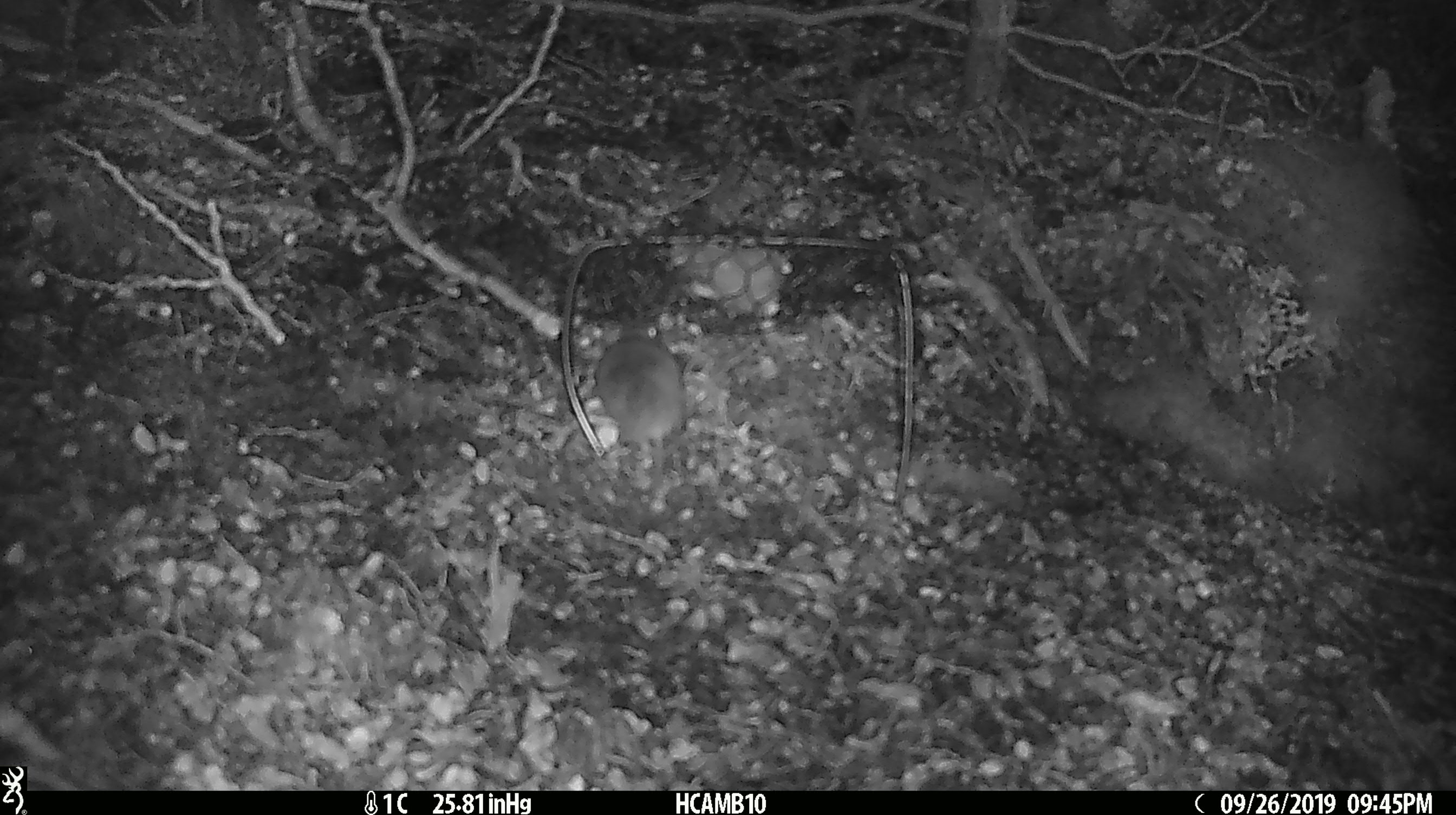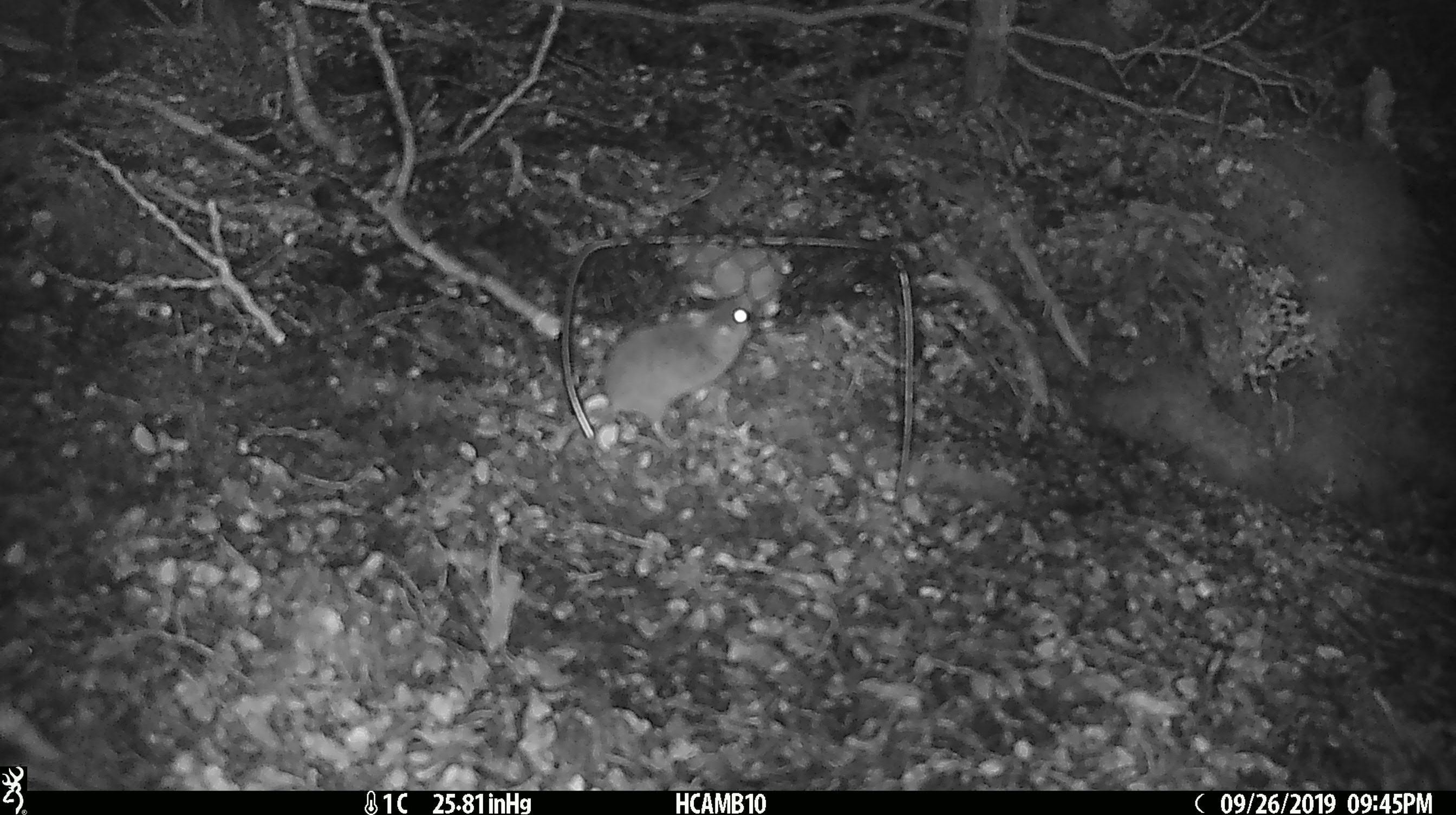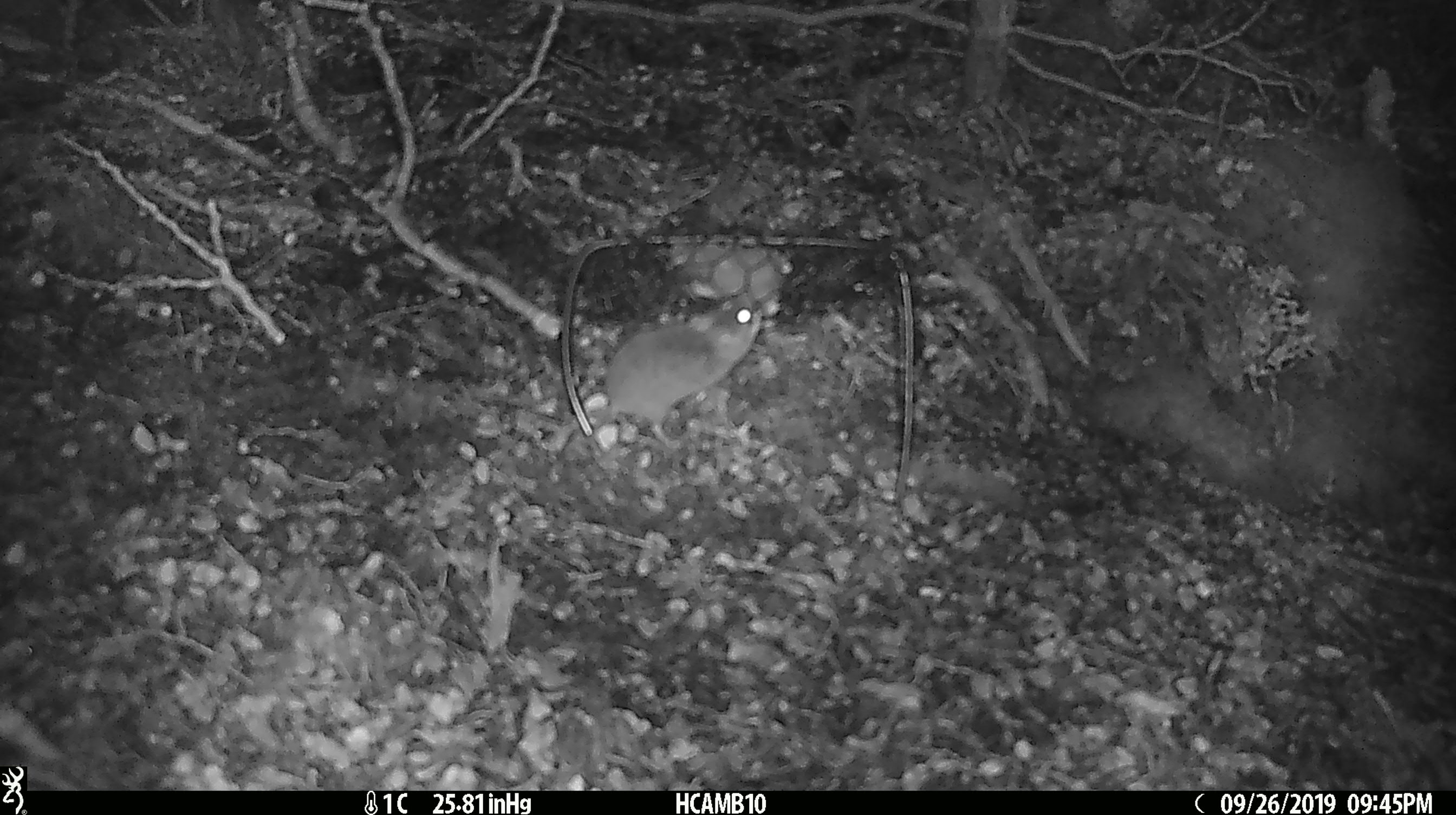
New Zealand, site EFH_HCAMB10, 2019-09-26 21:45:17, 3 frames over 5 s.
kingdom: Animalia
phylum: Chordata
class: Mammalia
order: Rodentia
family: Muridae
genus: Mus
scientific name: Mus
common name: mouse